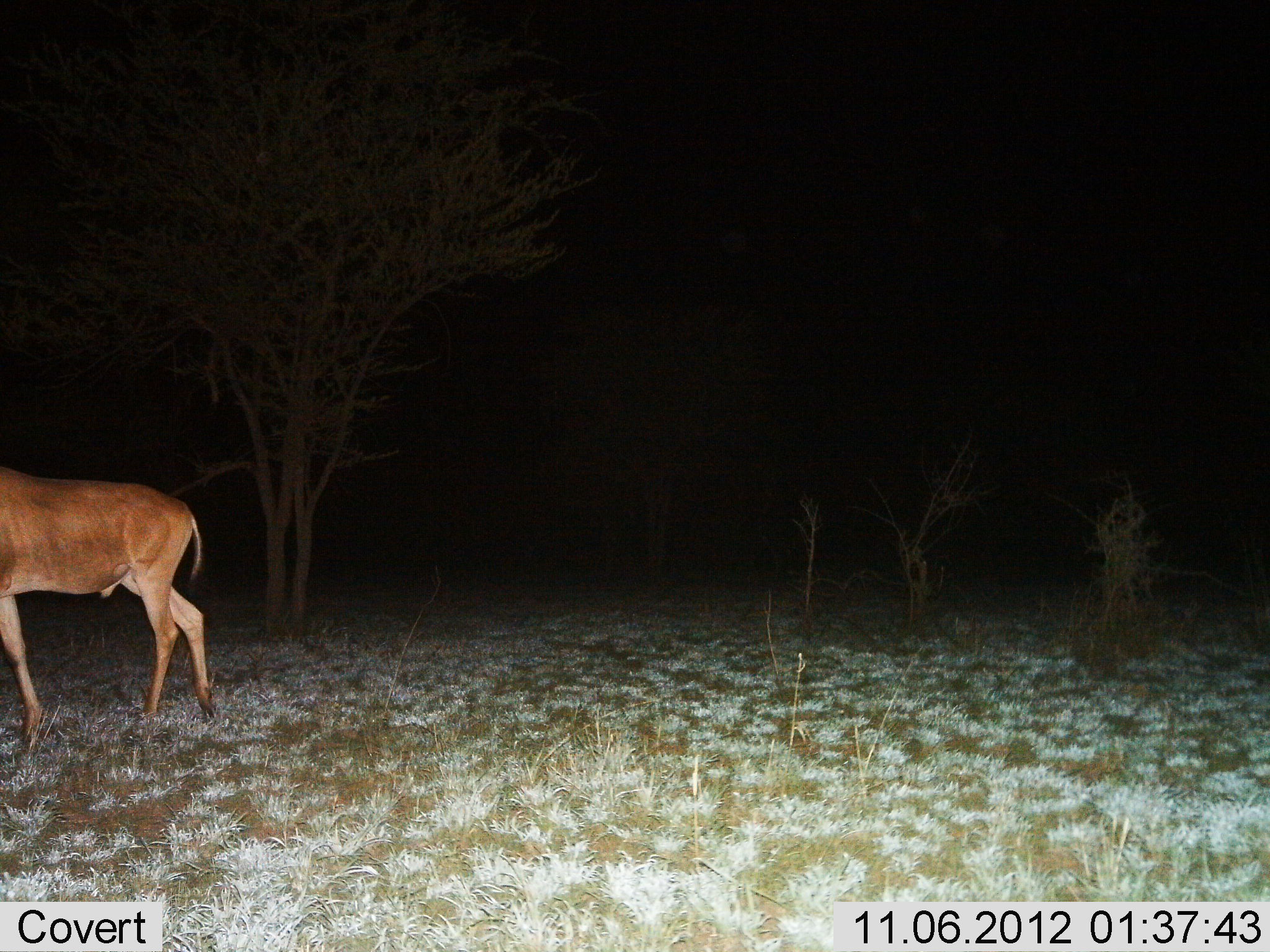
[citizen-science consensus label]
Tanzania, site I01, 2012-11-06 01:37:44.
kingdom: Animalia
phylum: Chordata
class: Mammalia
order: Artiodactyla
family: Bovidae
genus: Alcelaphus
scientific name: Alcelaphus buselaphus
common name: hartebeest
Hartebeest (Alcelaphus buselaphus), count 1. Behavior (volunteer vote fractions): standing 30%, resting 0%, moving 70%, interacting 0%. Young present (vote fraction): 0%. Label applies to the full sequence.